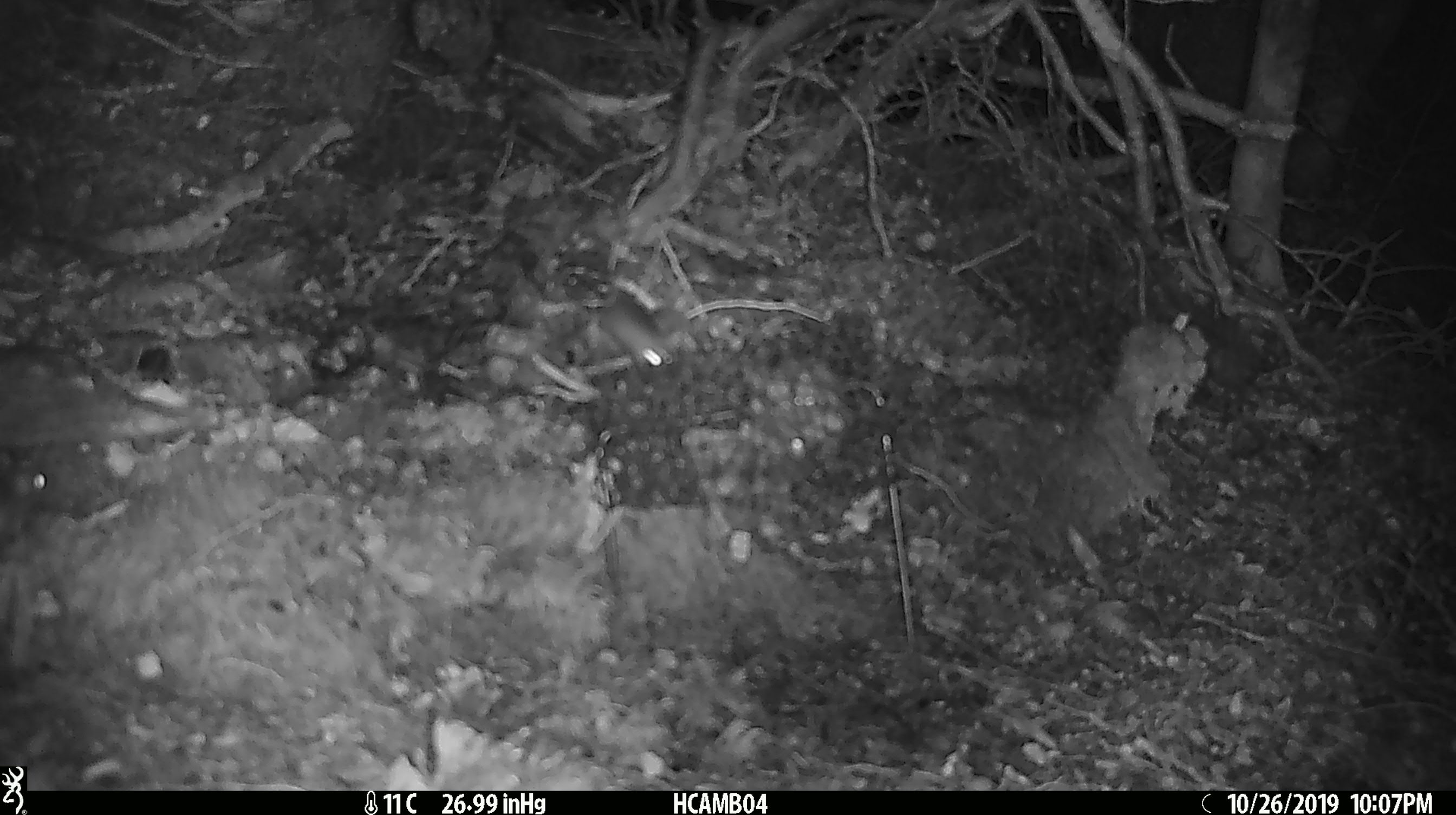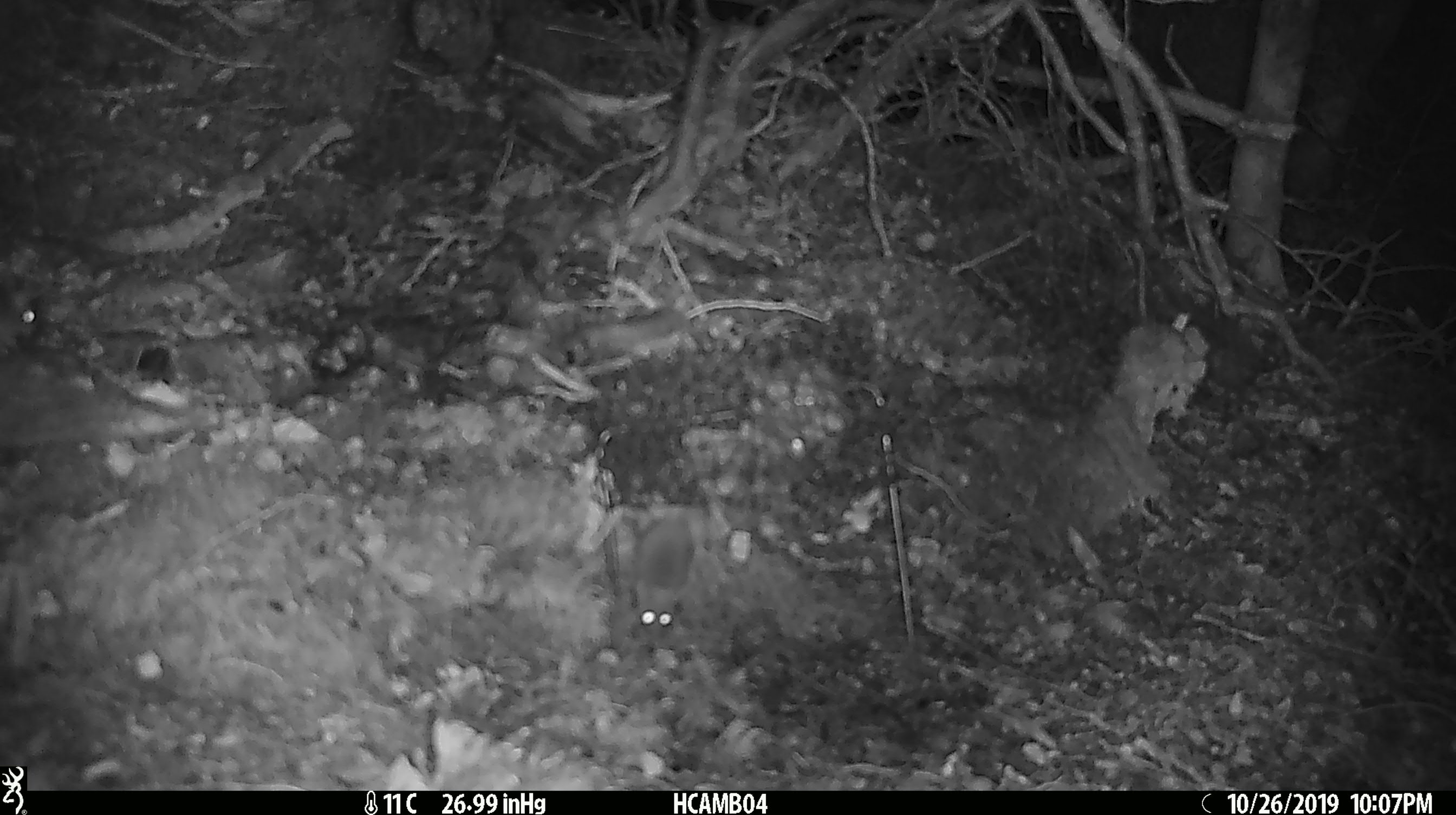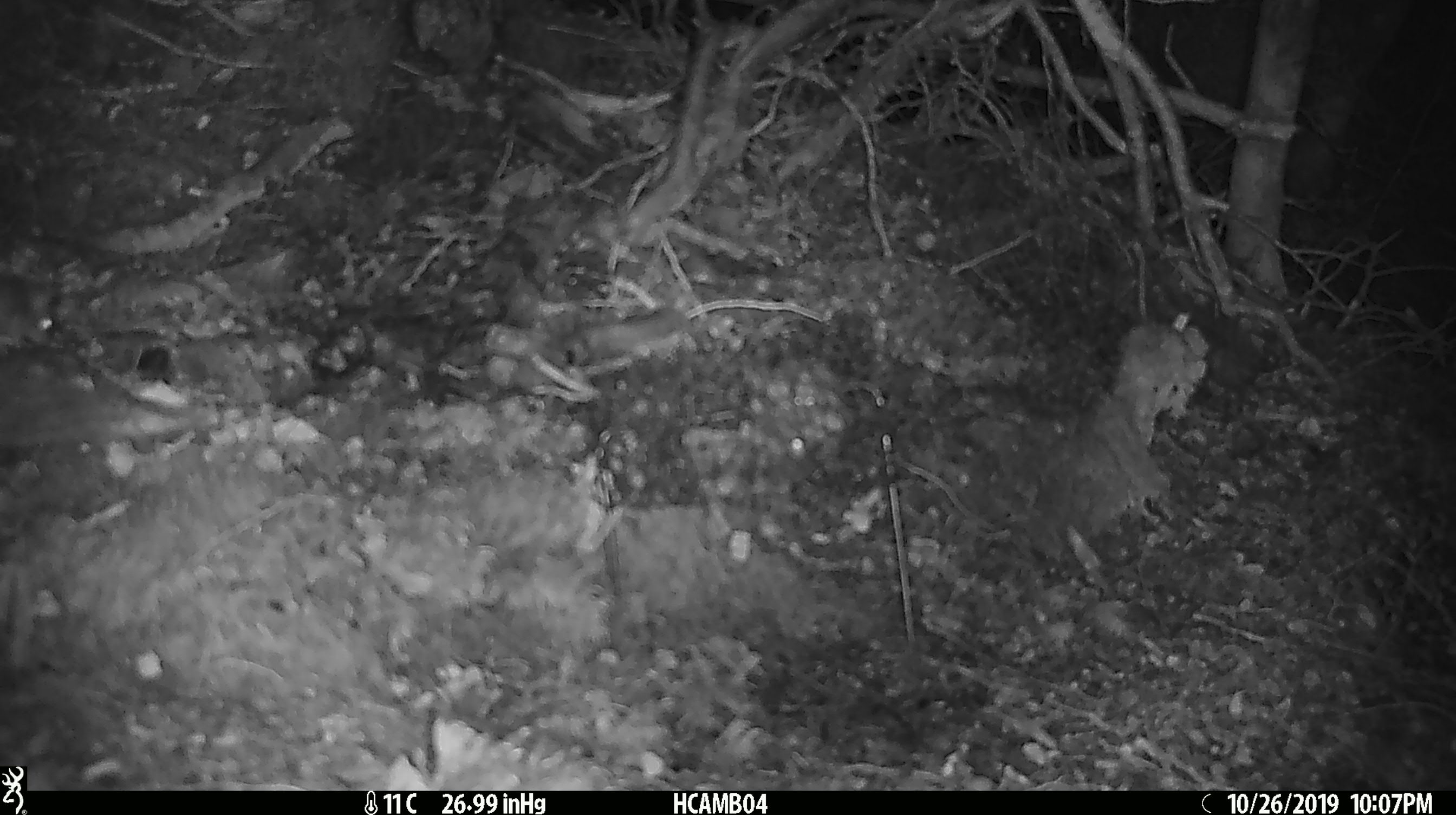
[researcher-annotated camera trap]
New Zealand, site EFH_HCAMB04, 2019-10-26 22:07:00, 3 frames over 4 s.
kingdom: Animalia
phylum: Chordata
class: Mammalia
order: Rodentia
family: Muridae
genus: Mus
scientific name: Mus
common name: mouse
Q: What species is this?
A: Mouse (Mus).